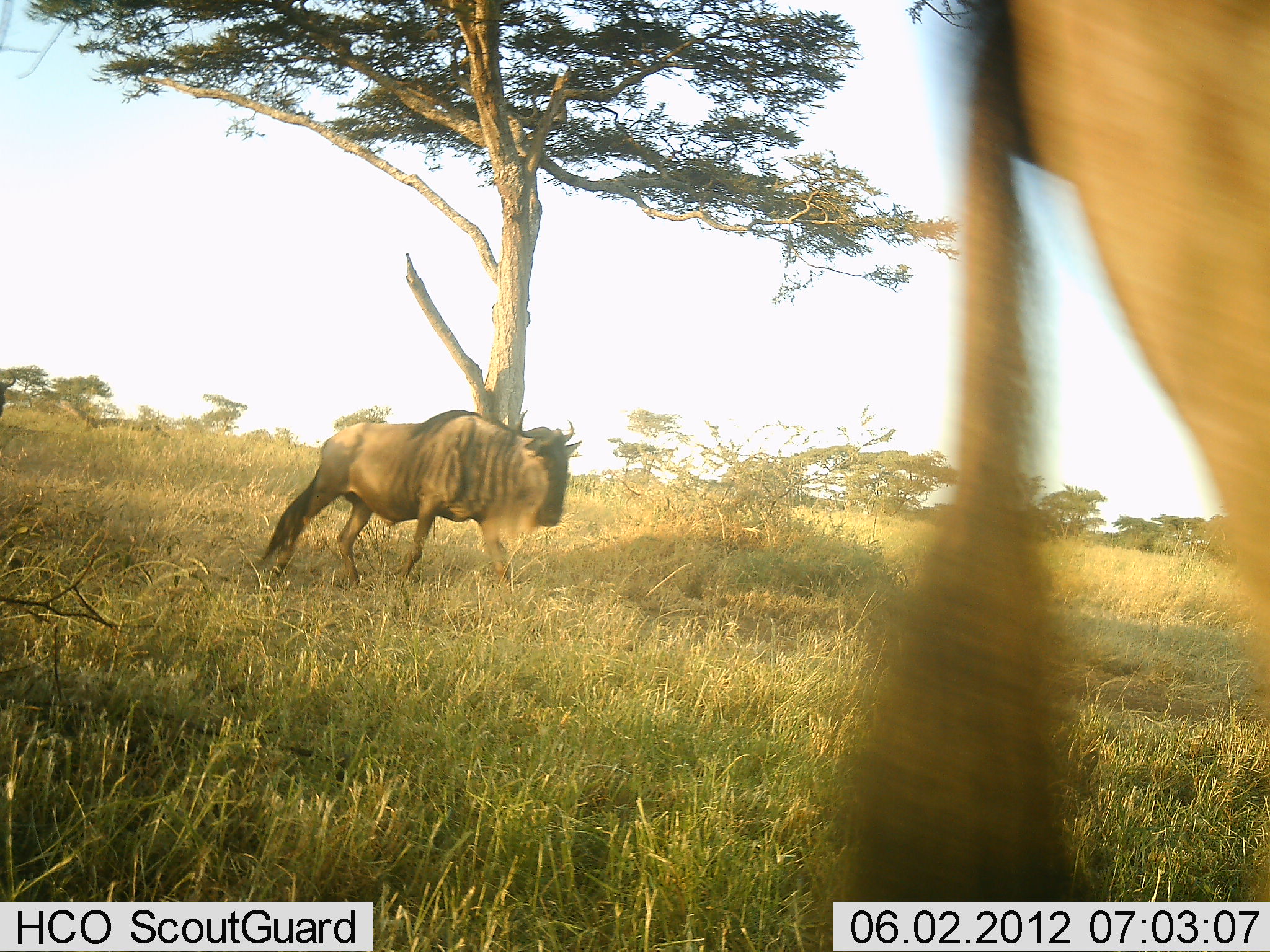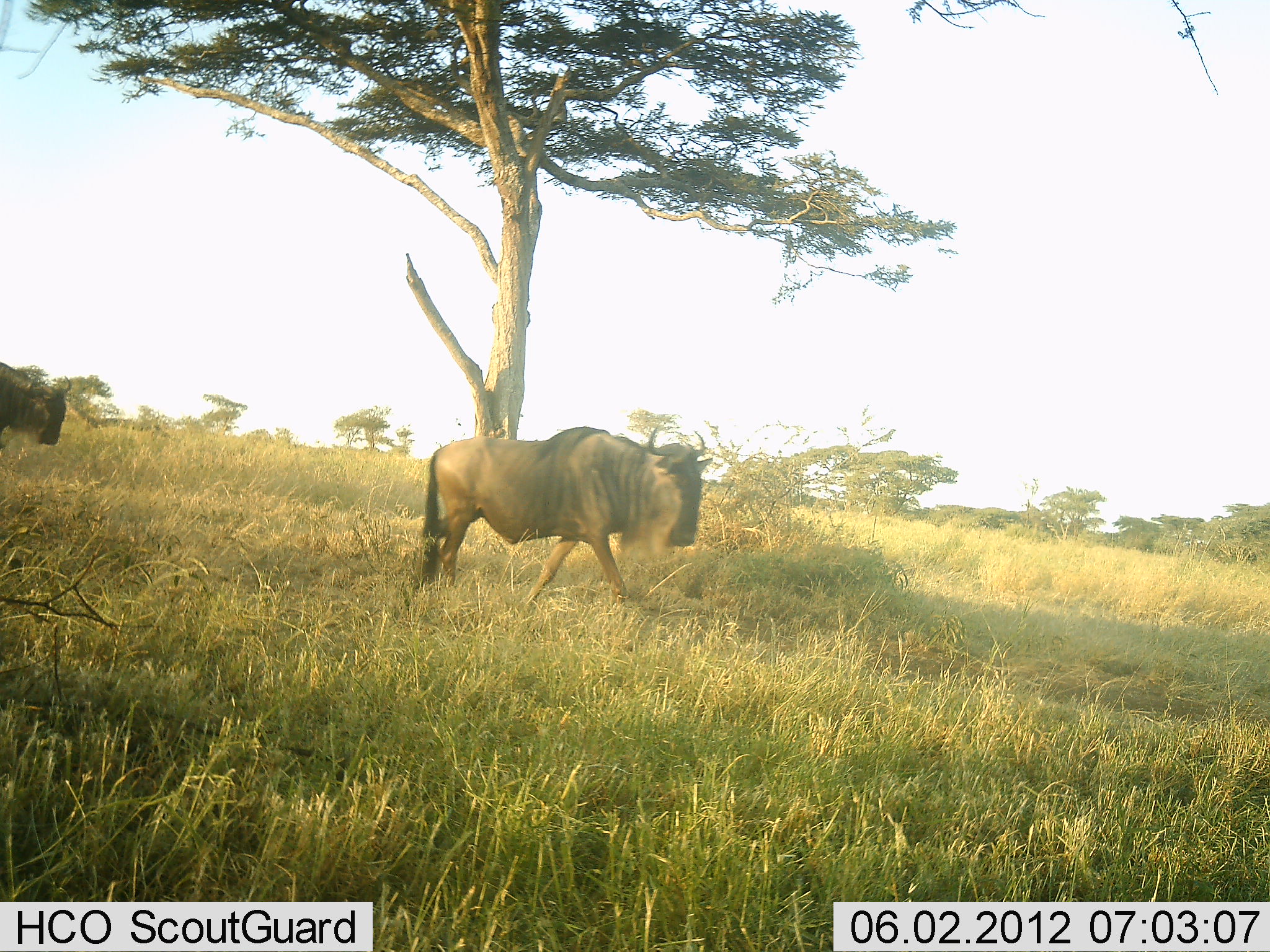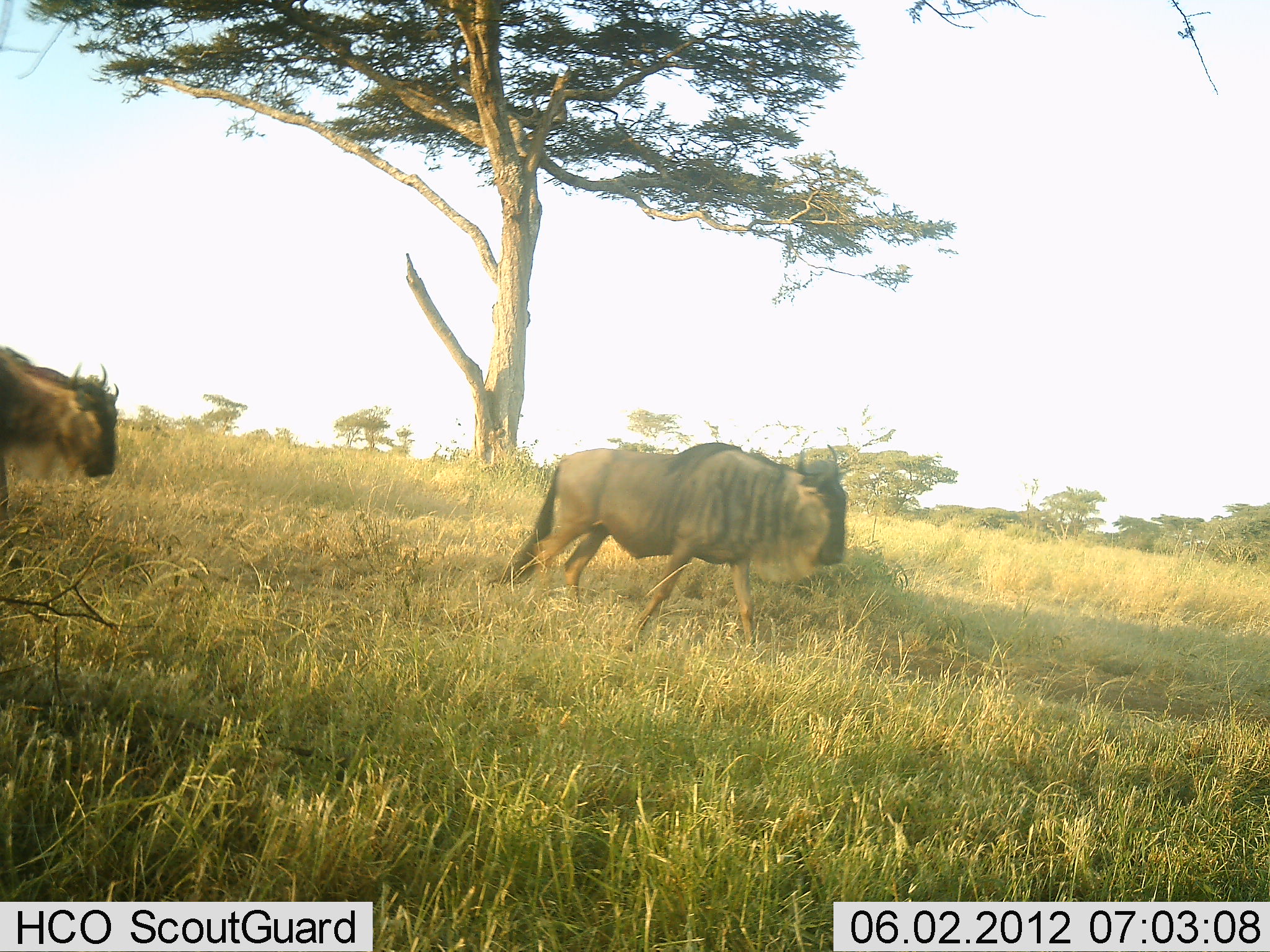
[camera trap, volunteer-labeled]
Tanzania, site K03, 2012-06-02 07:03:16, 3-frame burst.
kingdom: Animalia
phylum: Chordata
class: Mammalia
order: Artiodactyla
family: Bovidae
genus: Connochaetes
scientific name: Connochaetes taurinus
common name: blue wildebeest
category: wildebeest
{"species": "wildebeest (blue wildebeest) (Connochaetes taurinus)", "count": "3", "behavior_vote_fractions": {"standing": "10%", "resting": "0%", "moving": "100%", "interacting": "0%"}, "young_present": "0%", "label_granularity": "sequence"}